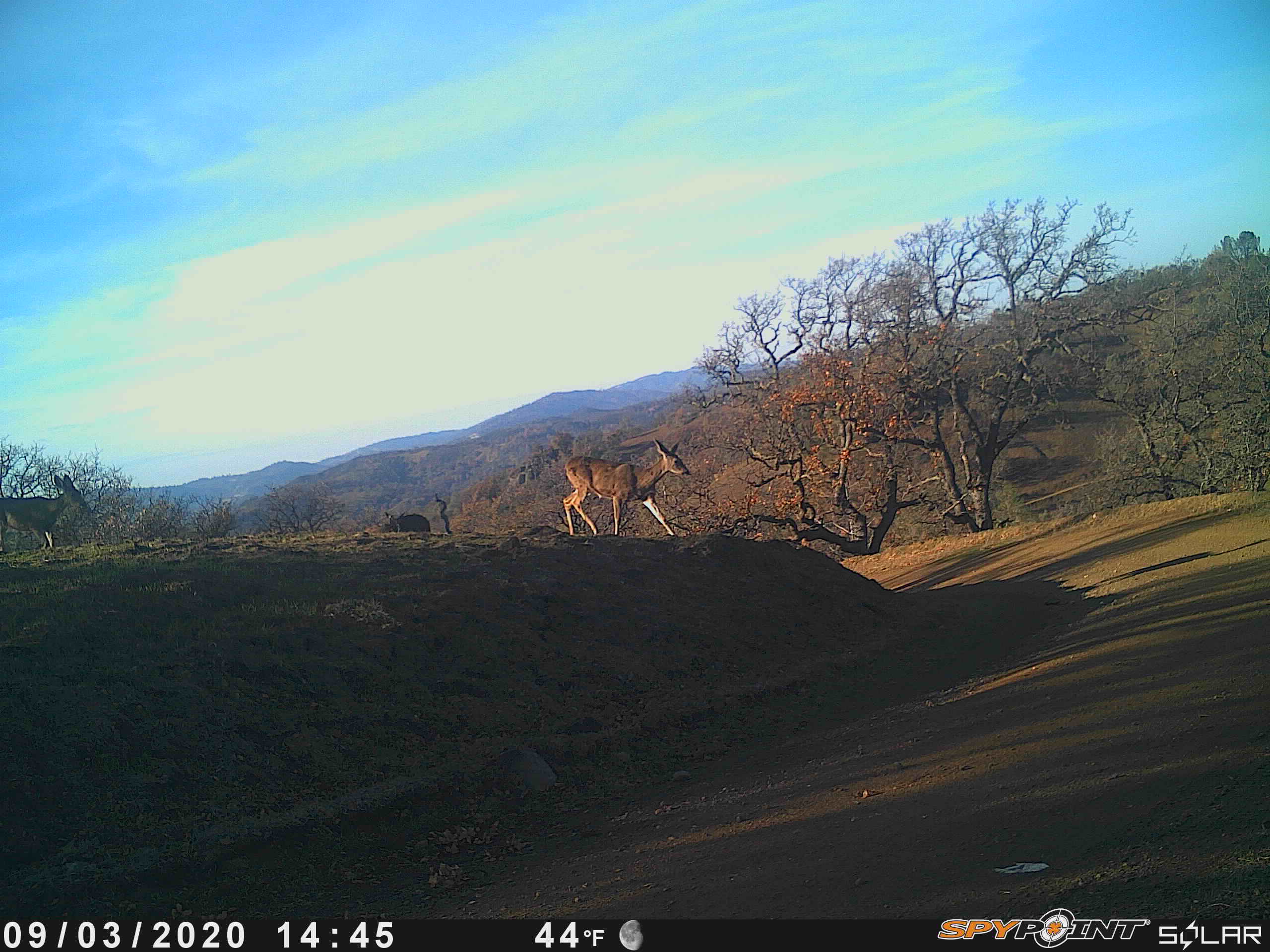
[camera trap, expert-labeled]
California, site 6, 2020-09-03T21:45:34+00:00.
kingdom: Animalia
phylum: Chordata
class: Mammalia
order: Artiodactyla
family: Cervidae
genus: Odocoileus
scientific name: Odocoileus hemionus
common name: mule deer